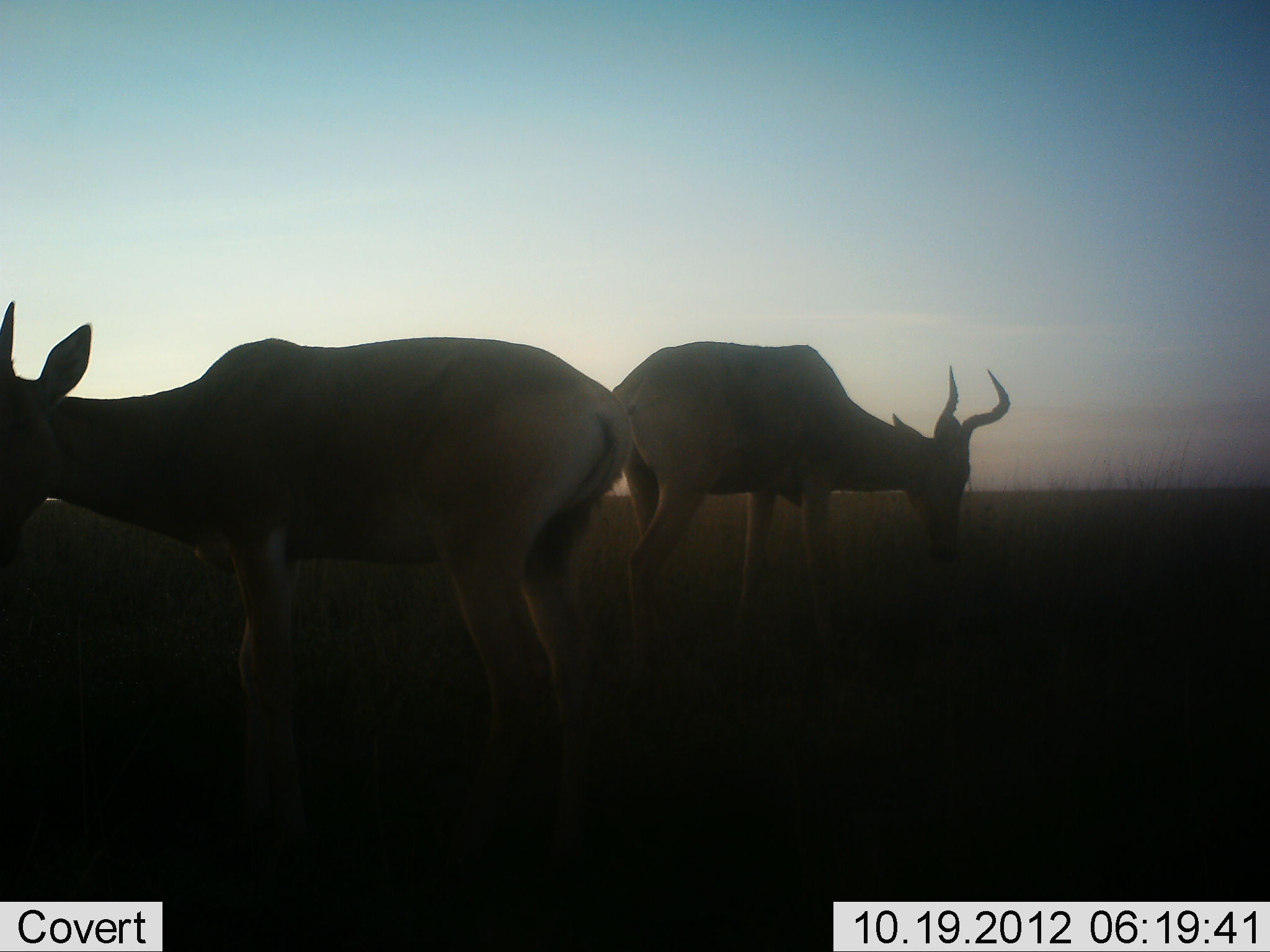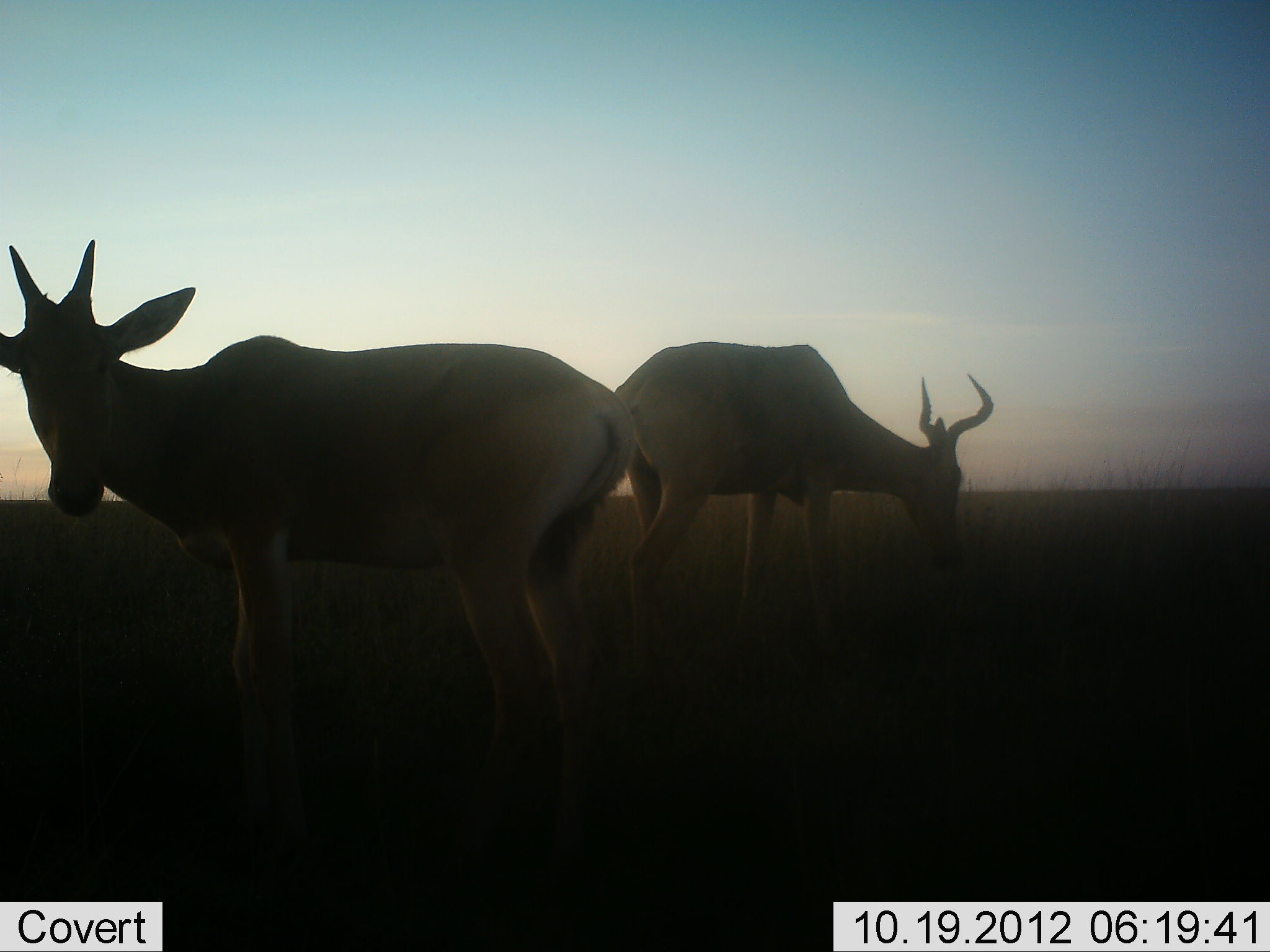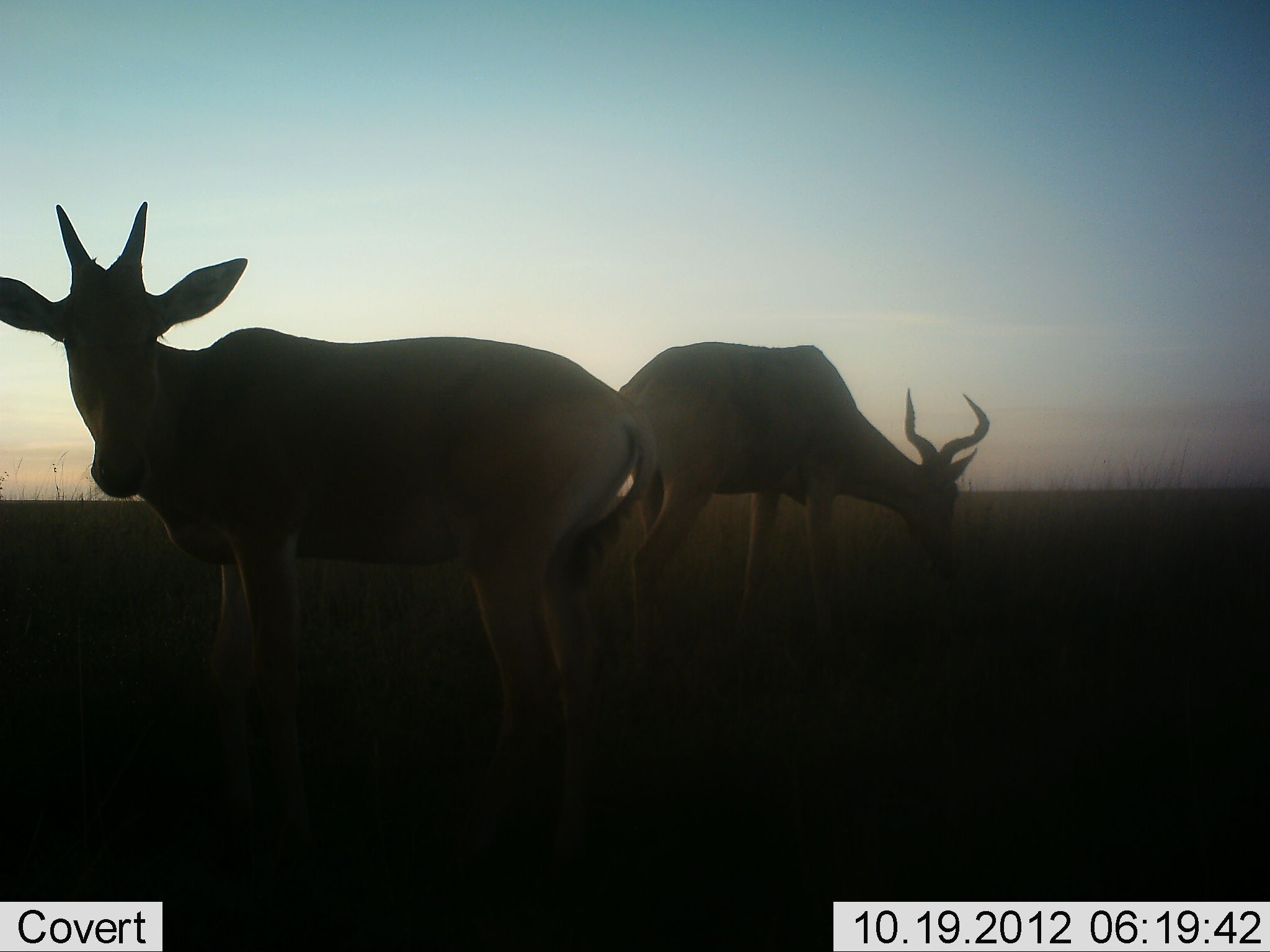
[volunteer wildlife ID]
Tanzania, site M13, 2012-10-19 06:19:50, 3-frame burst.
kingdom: Animalia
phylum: Chordata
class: Mammalia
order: Artiodactyla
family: Bovidae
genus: Alcelaphus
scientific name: Alcelaphus buselaphus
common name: hartebeest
Hartebeest (Alcelaphus buselaphus), count 2. Behavior (volunteer vote fractions): standing 80%, resting 0%, moving 0%, interacting 0%. Young present (vote fraction): 30%. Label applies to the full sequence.